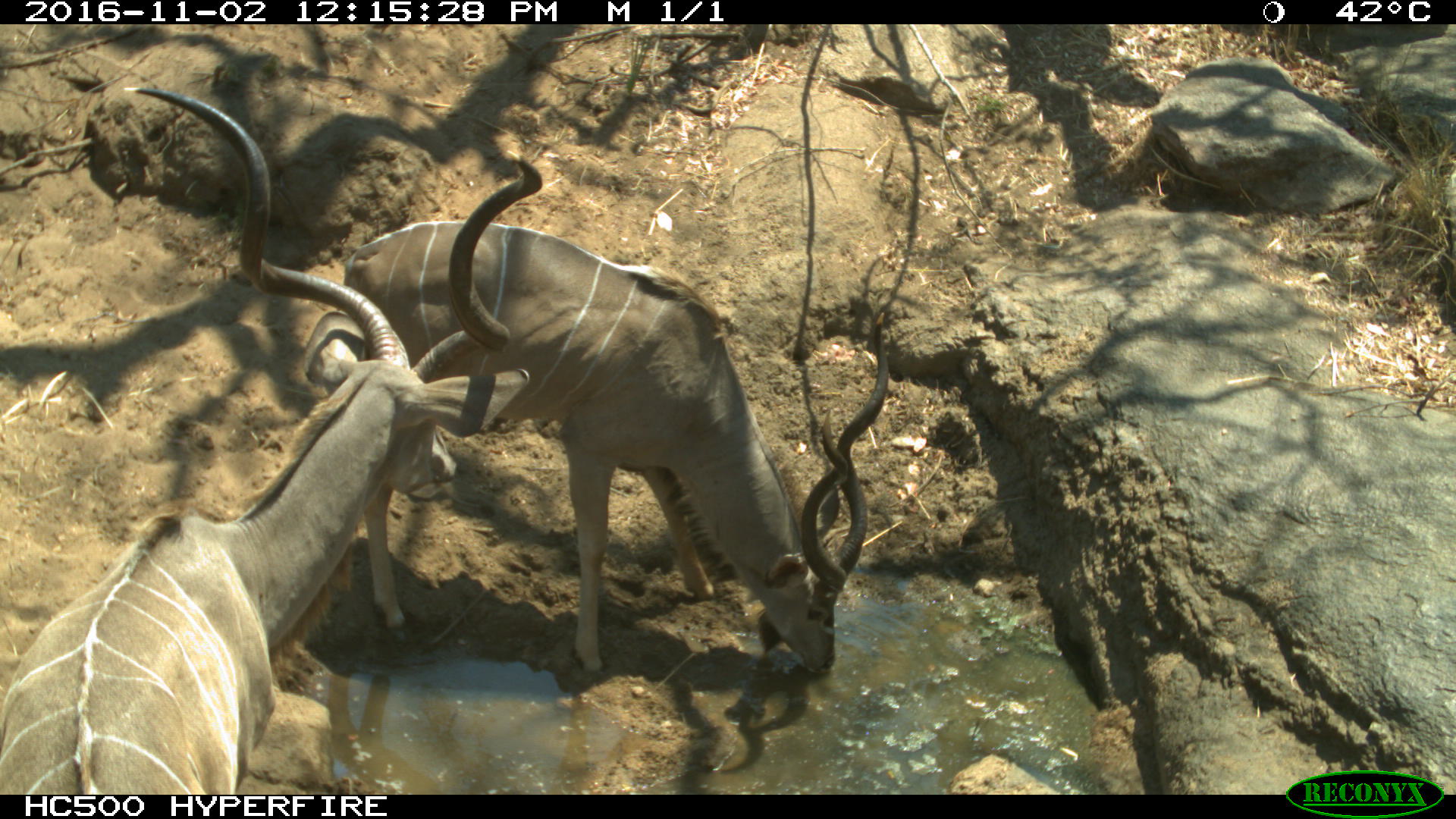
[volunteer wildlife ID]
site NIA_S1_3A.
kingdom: Animalia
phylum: Chordata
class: Mammalia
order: Artiodactyla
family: Bovidae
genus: Tragelaphus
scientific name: Tragelaphus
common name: kudu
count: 2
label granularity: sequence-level